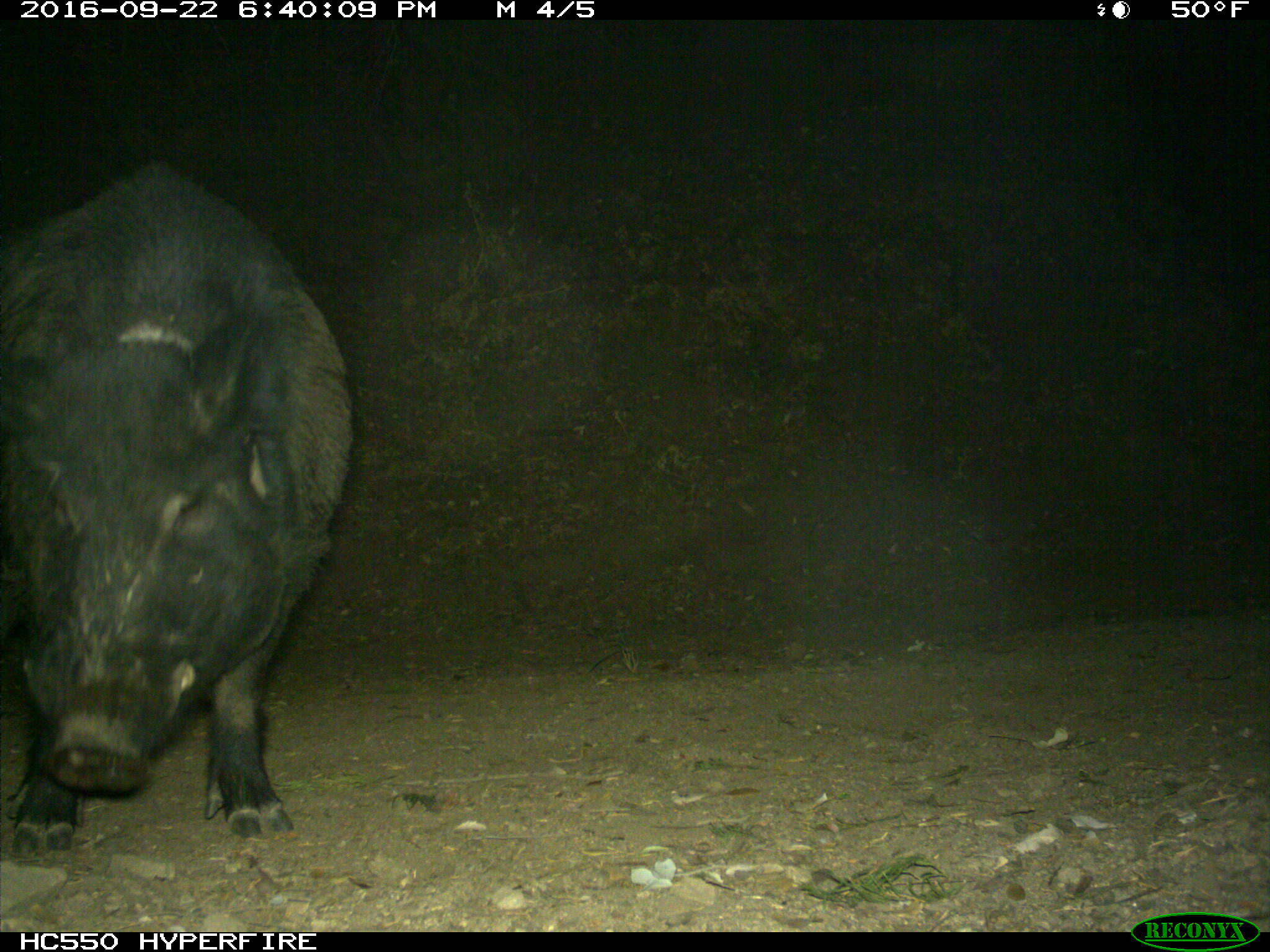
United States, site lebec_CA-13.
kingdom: Animalia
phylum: Chordata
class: Mammalia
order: Artiodactyla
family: Suidae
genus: Sus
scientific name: Sus scrofa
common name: wild boar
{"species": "Sus scrofa (wild boar)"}